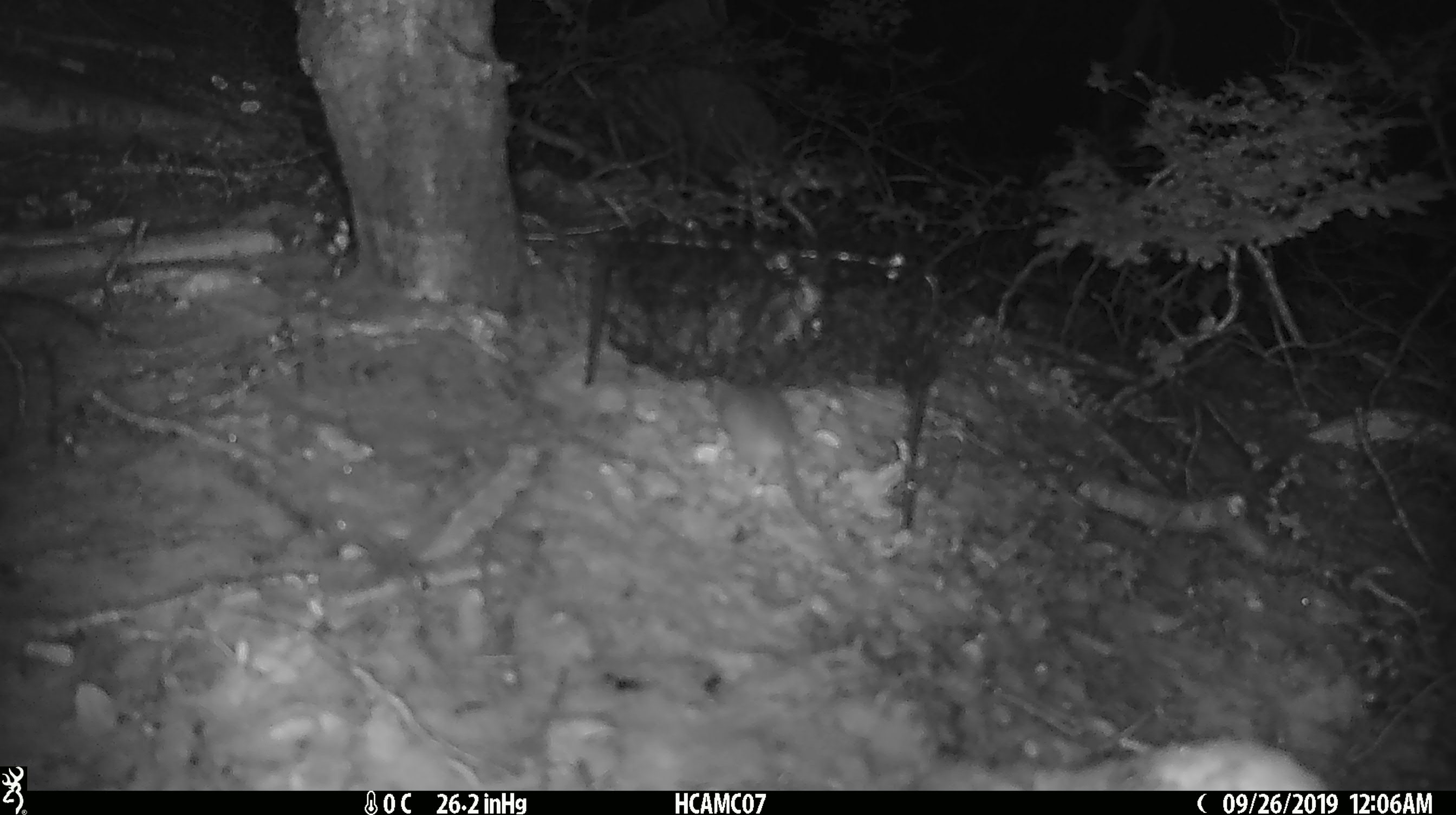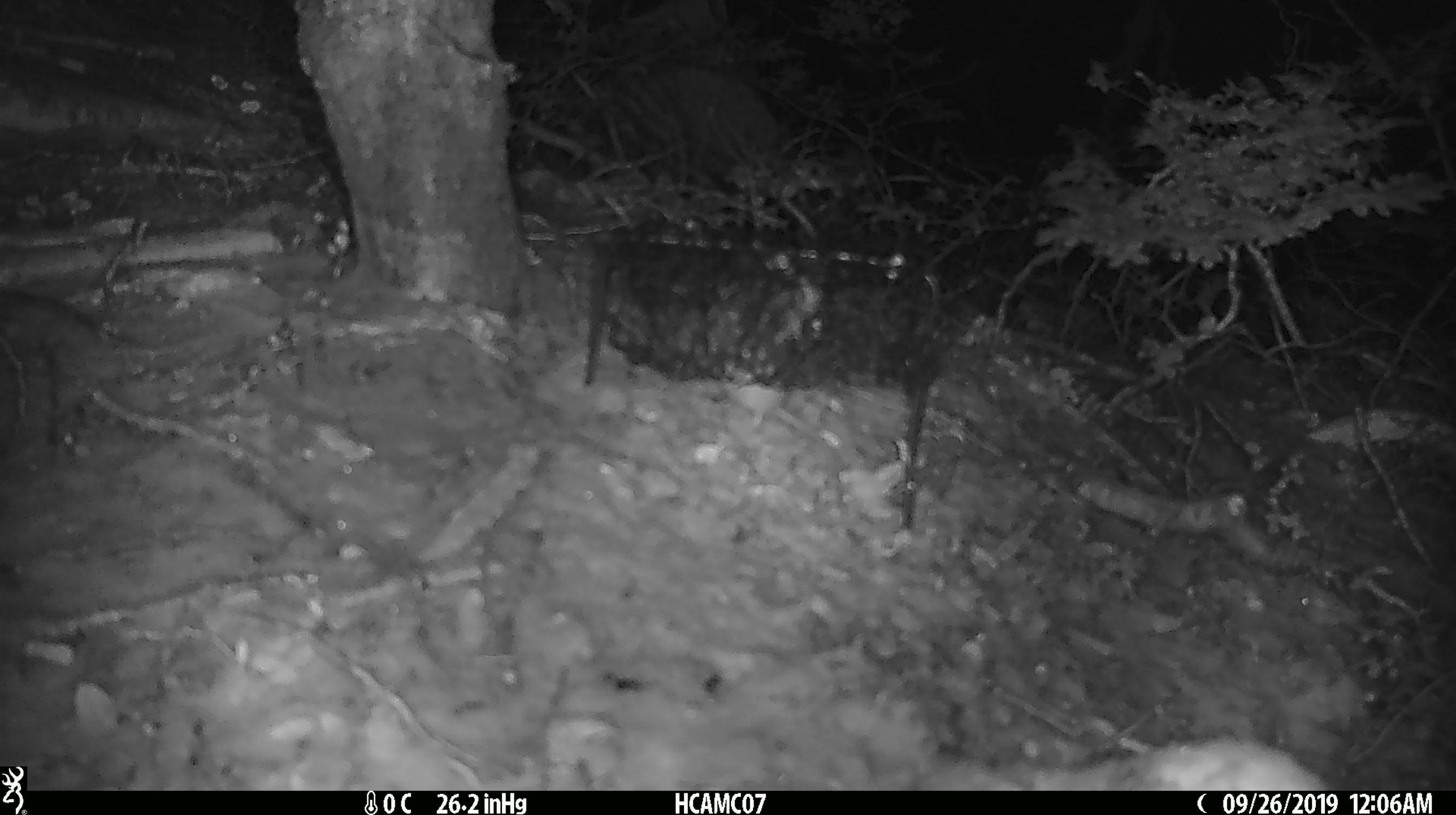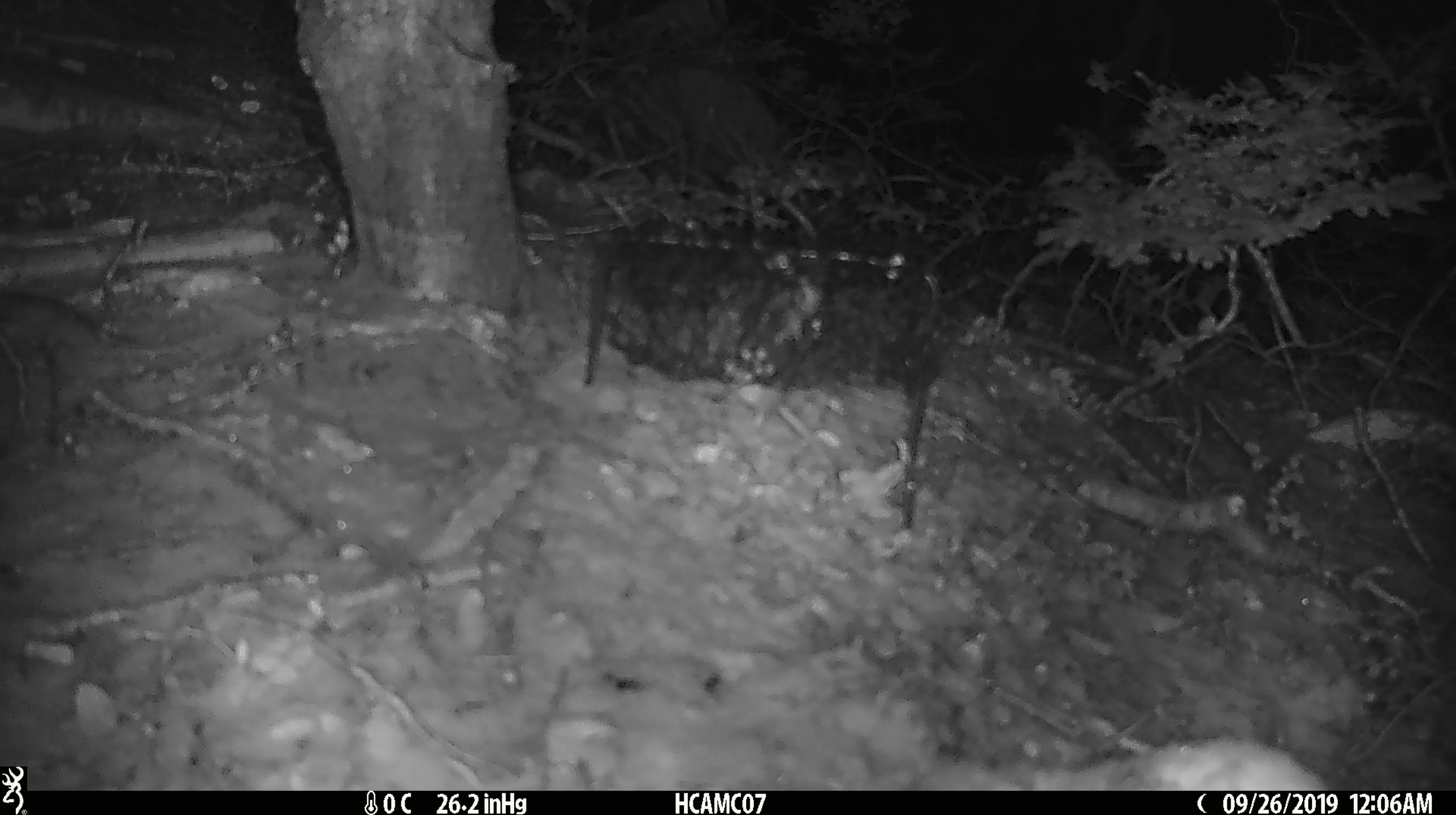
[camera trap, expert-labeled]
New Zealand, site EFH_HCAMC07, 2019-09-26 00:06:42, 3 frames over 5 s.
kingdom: Animalia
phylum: Chordata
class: Mammalia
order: Rodentia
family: Muridae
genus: Mus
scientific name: Mus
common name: mouse